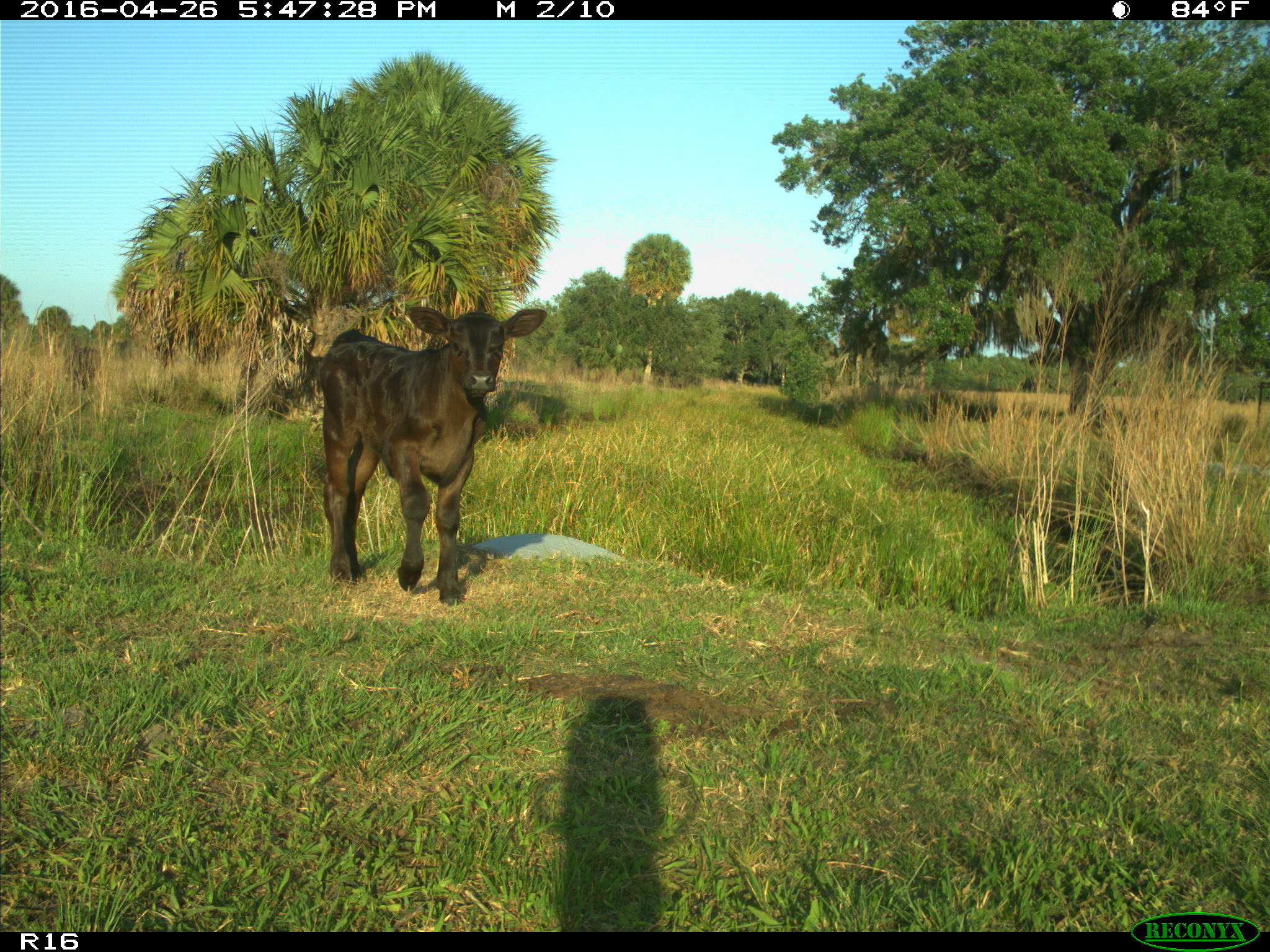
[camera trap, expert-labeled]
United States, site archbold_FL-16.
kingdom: Animalia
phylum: Chordata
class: Mammalia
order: Artiodactyla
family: Bovidae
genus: Bos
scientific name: Bos taurus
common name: domestic cow